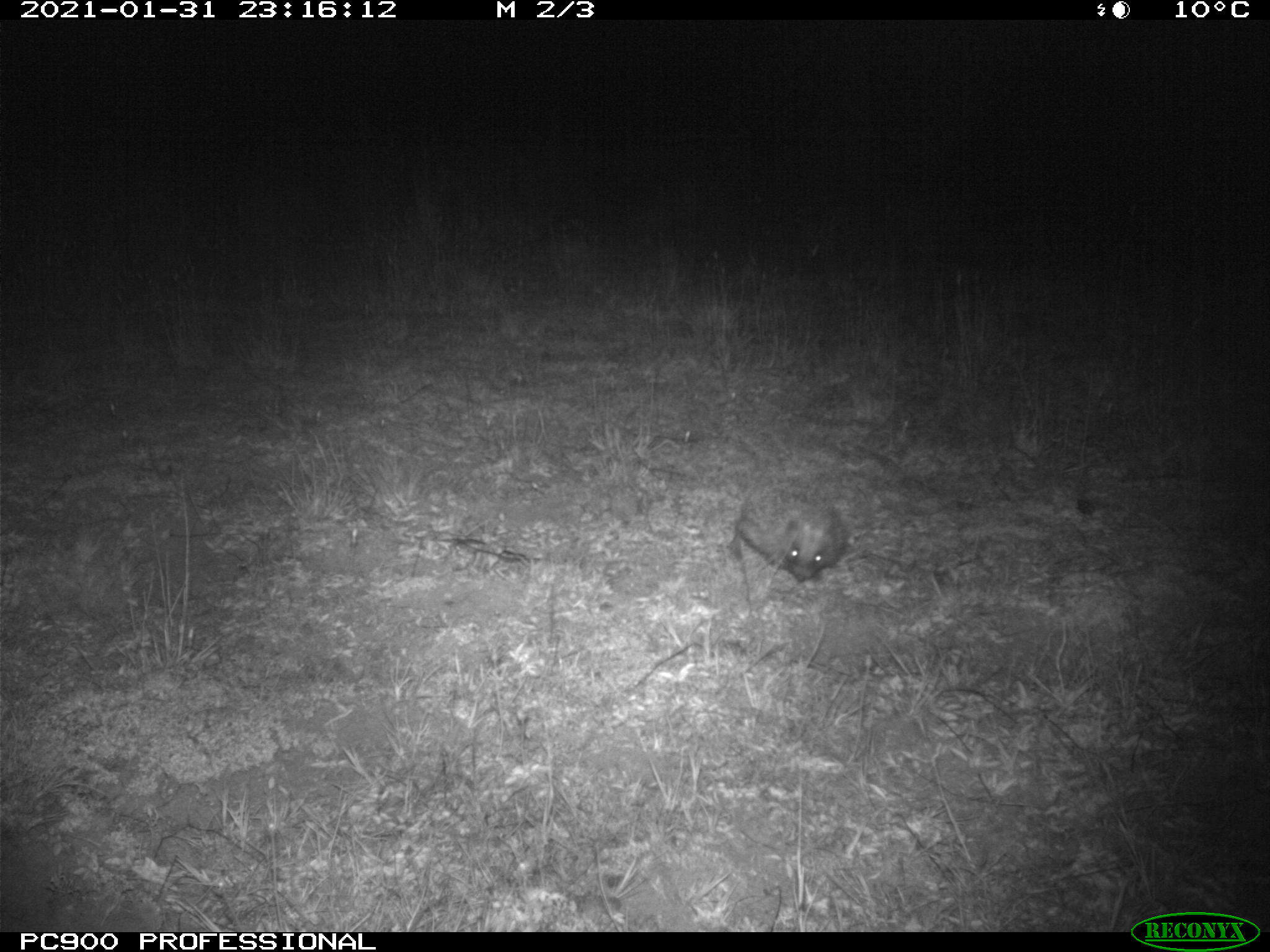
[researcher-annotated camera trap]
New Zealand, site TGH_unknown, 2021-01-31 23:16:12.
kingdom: Animalia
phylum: Chordata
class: Mammalia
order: Eulipotyphla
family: Erinaceidae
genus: Erinaceus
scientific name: Erinaceus europaeus europaeus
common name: european hedgehog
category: hedgehog